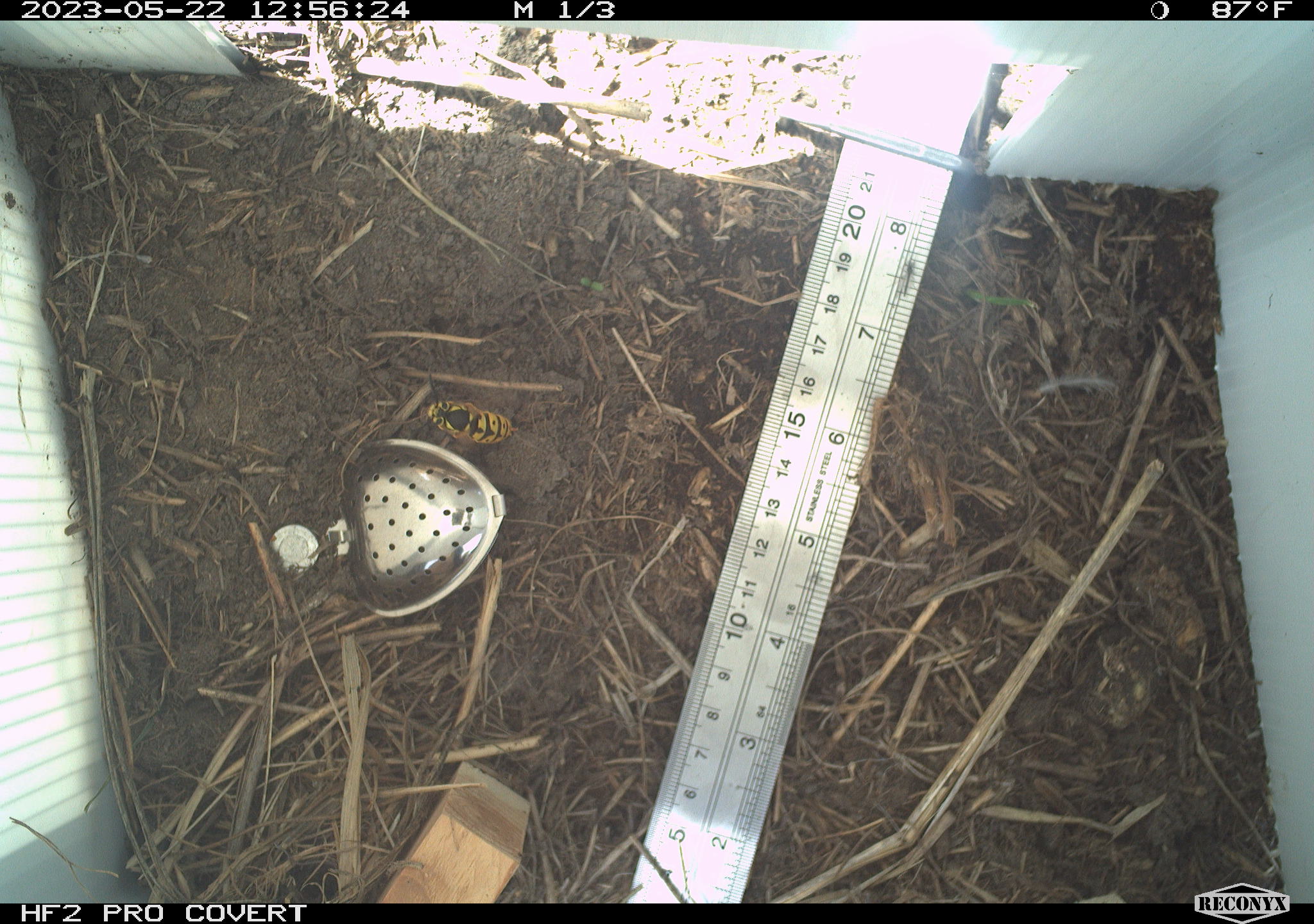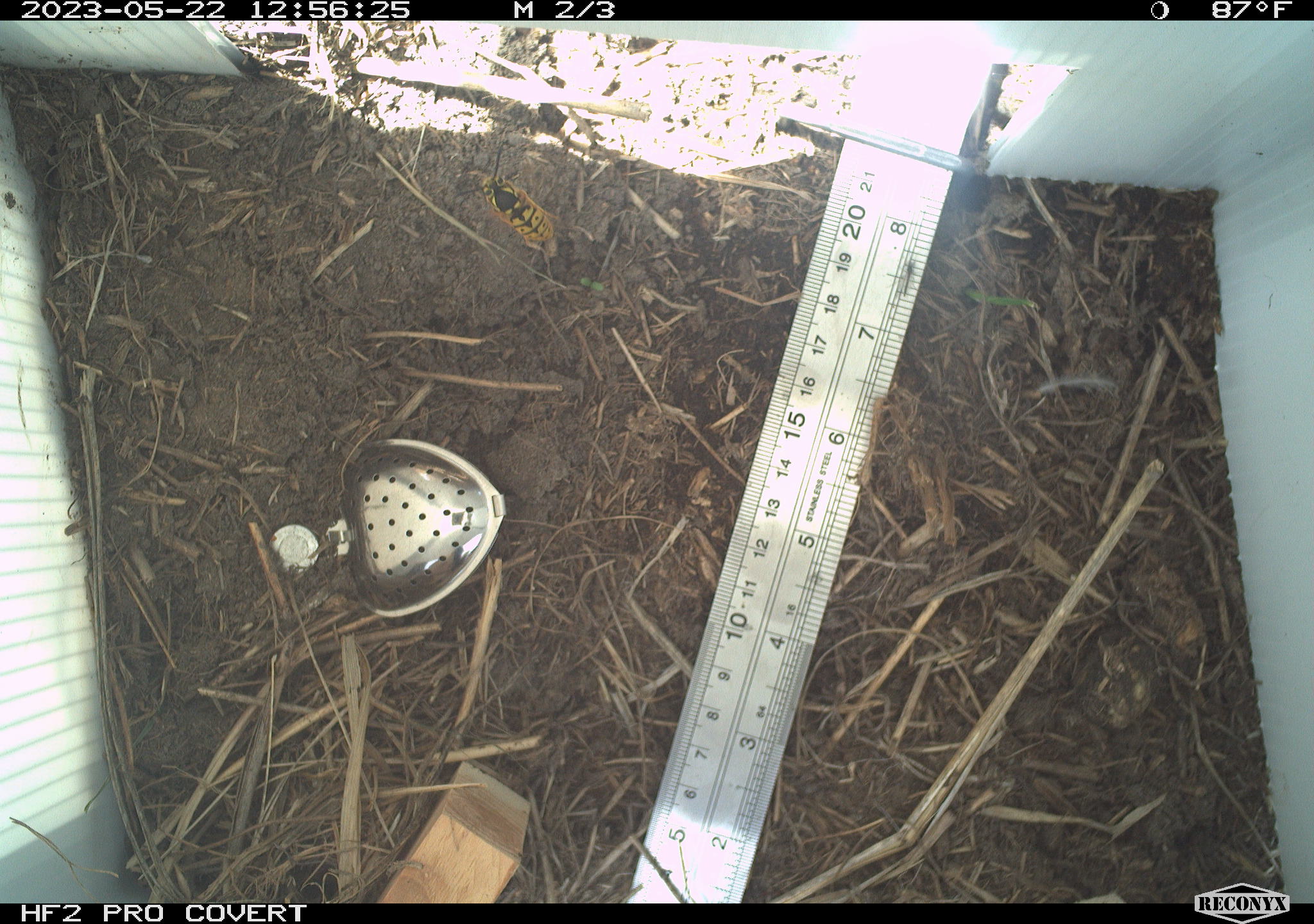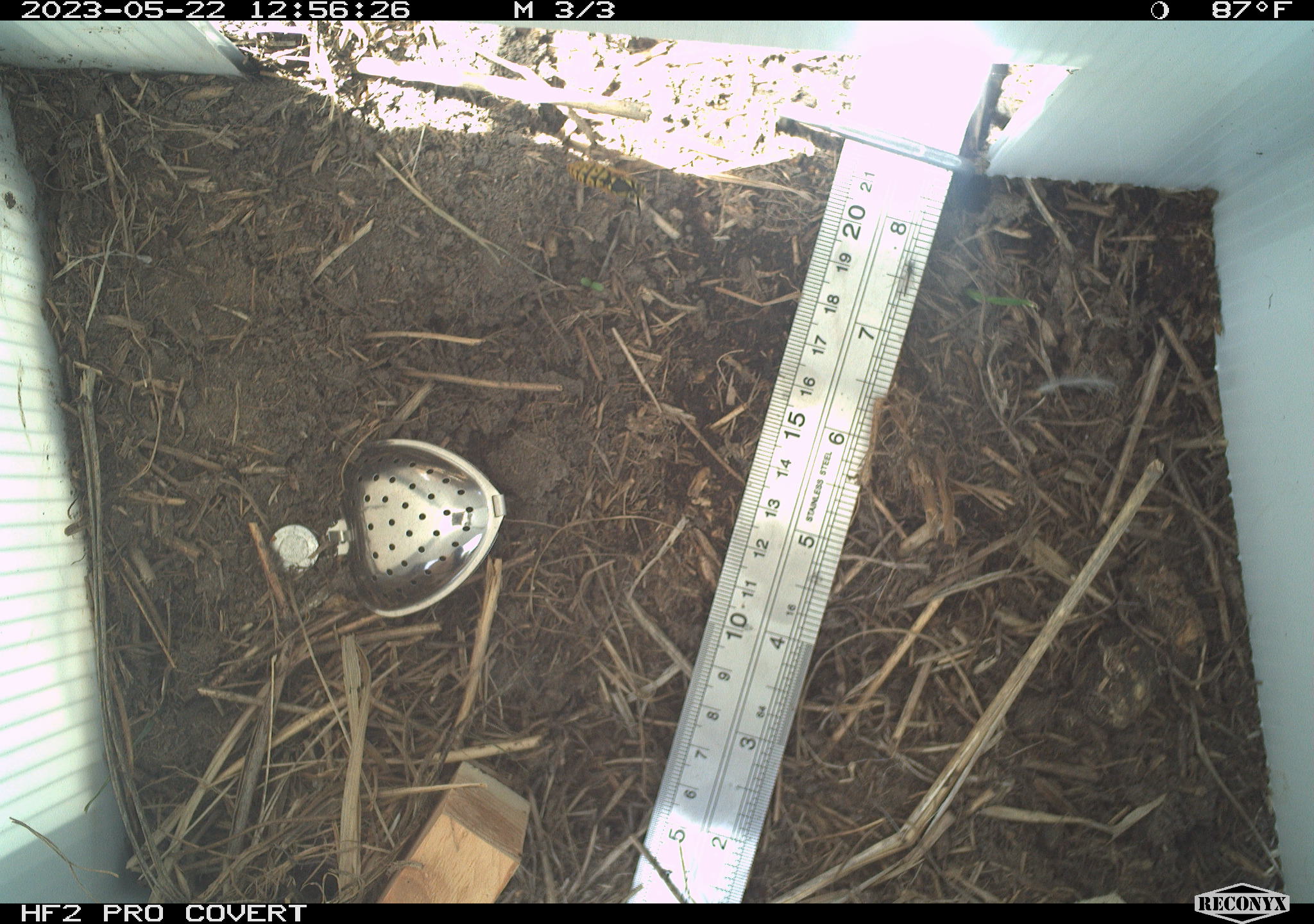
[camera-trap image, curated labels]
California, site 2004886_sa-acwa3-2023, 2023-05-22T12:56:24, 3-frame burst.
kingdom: Animalia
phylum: Arthropoda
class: Insecta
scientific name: Insecta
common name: insect